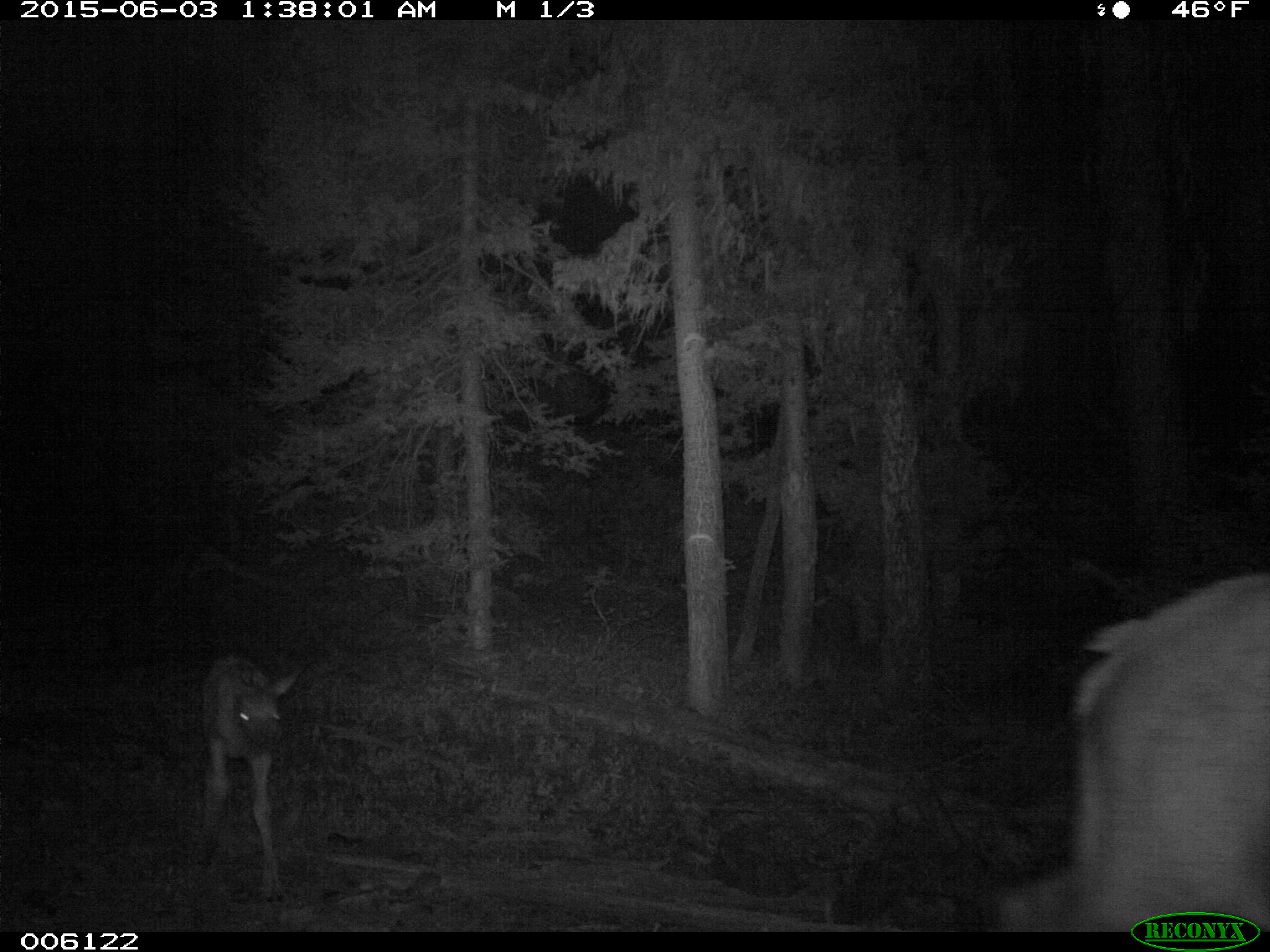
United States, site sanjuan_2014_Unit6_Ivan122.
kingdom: Animalia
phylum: Chordata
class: Mammalia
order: Artiodactyla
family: Cervidae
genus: Cervus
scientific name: Cervus elaphus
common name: red deer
Cervus elaphus (red deer).